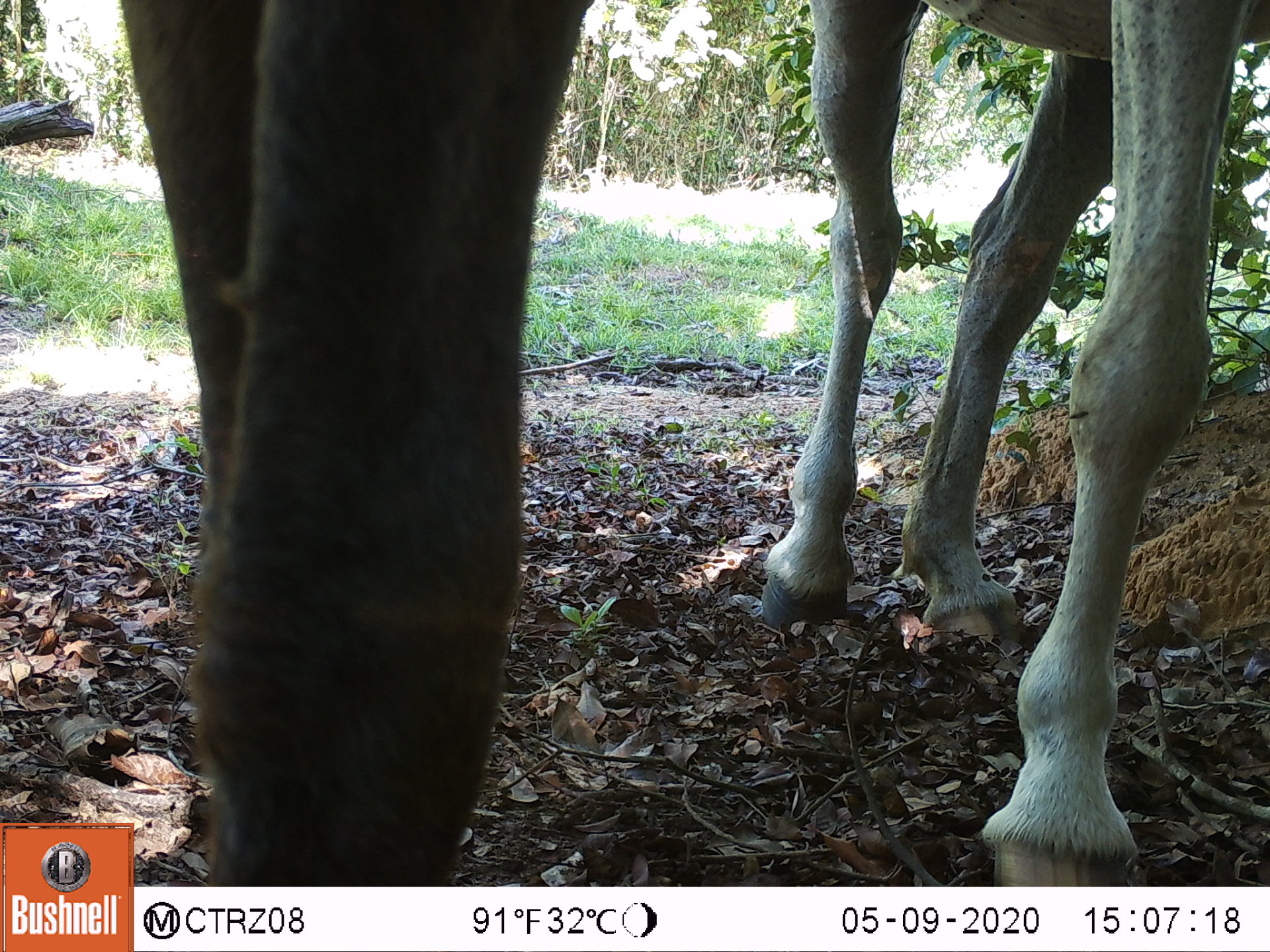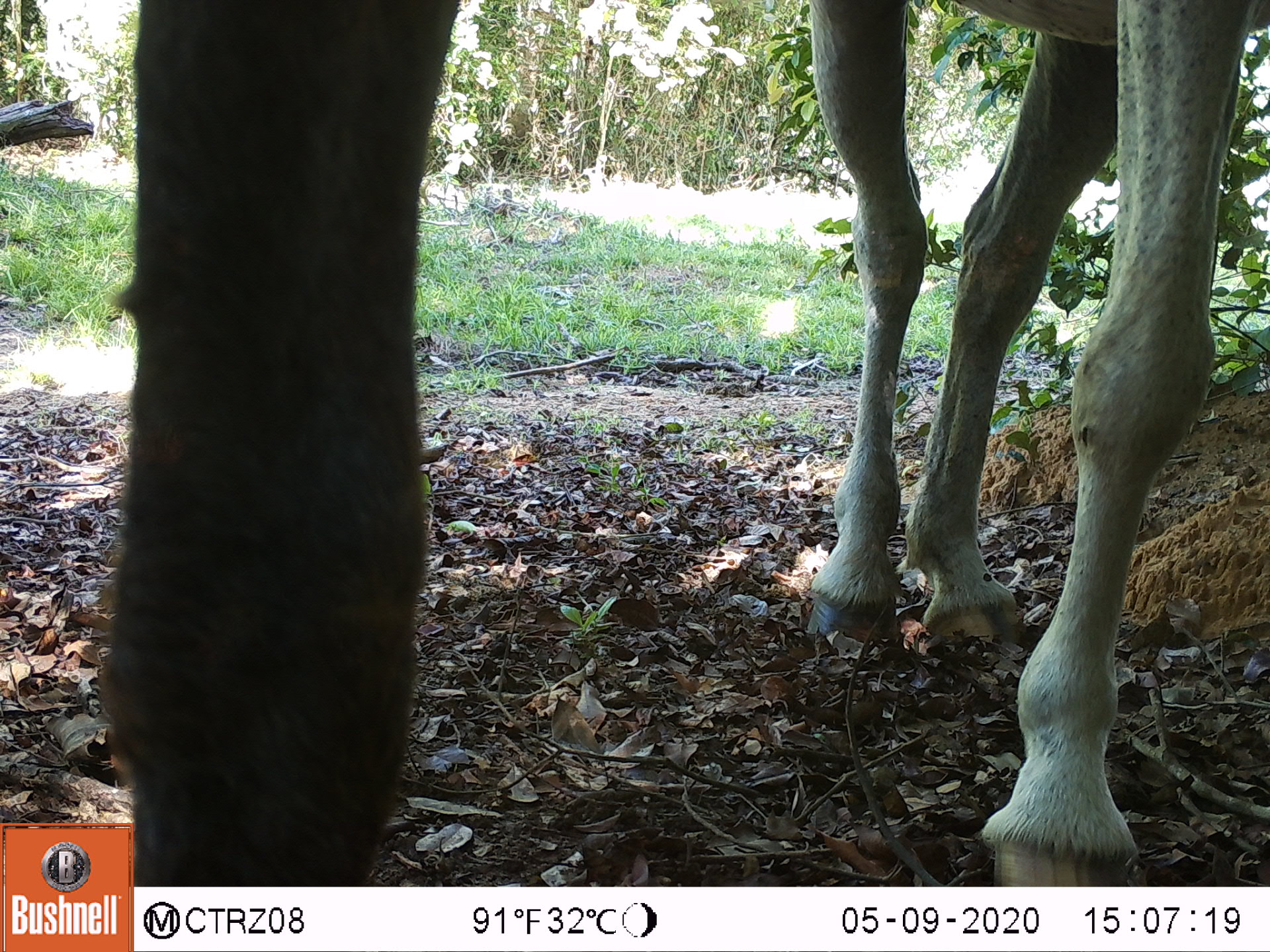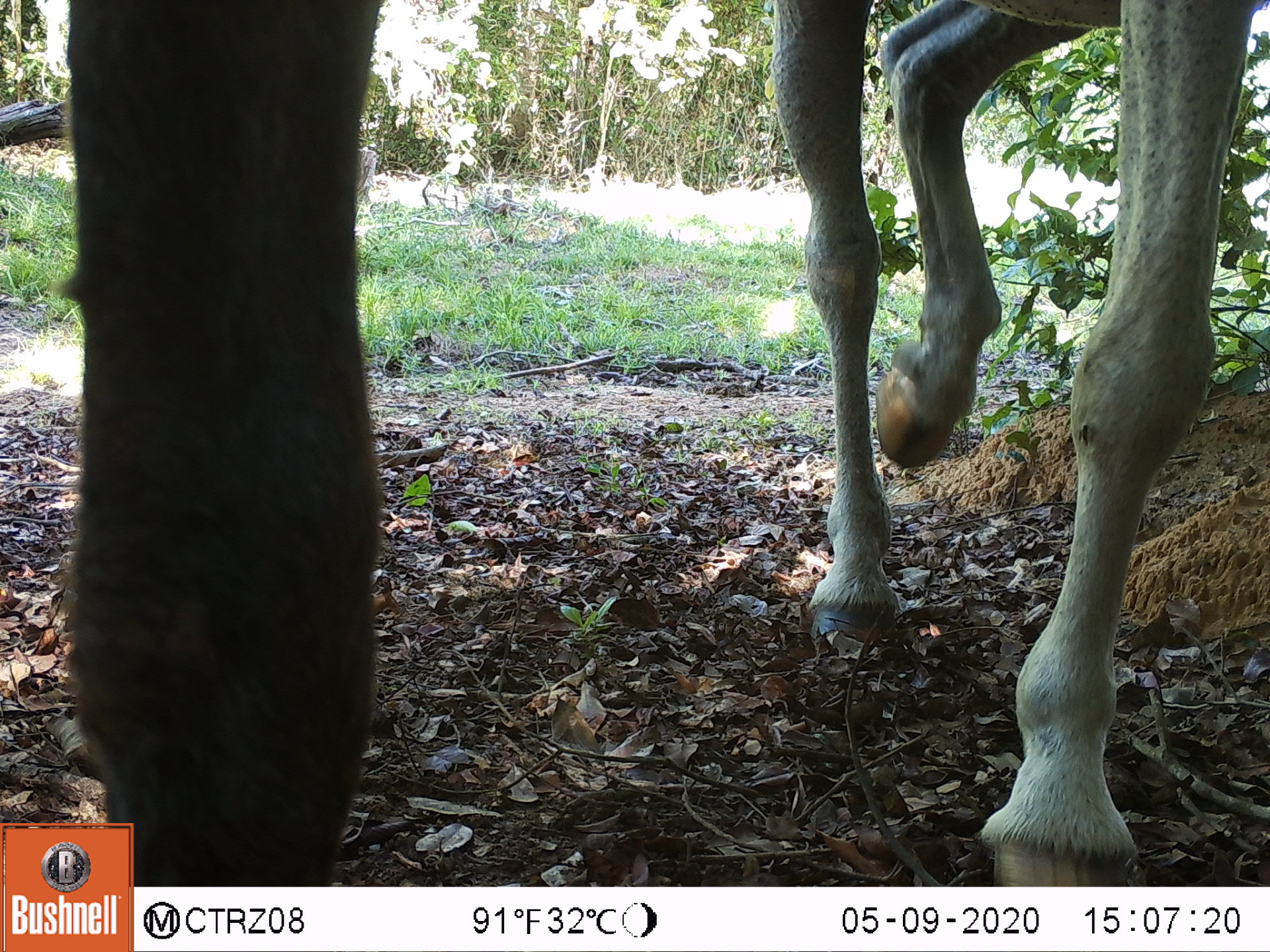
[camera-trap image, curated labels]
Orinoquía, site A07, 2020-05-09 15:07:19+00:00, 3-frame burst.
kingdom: Animalia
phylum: Chordata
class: Mammalia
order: Perissodactyla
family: Equidae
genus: Equus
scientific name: Equus caballus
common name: domestic horse